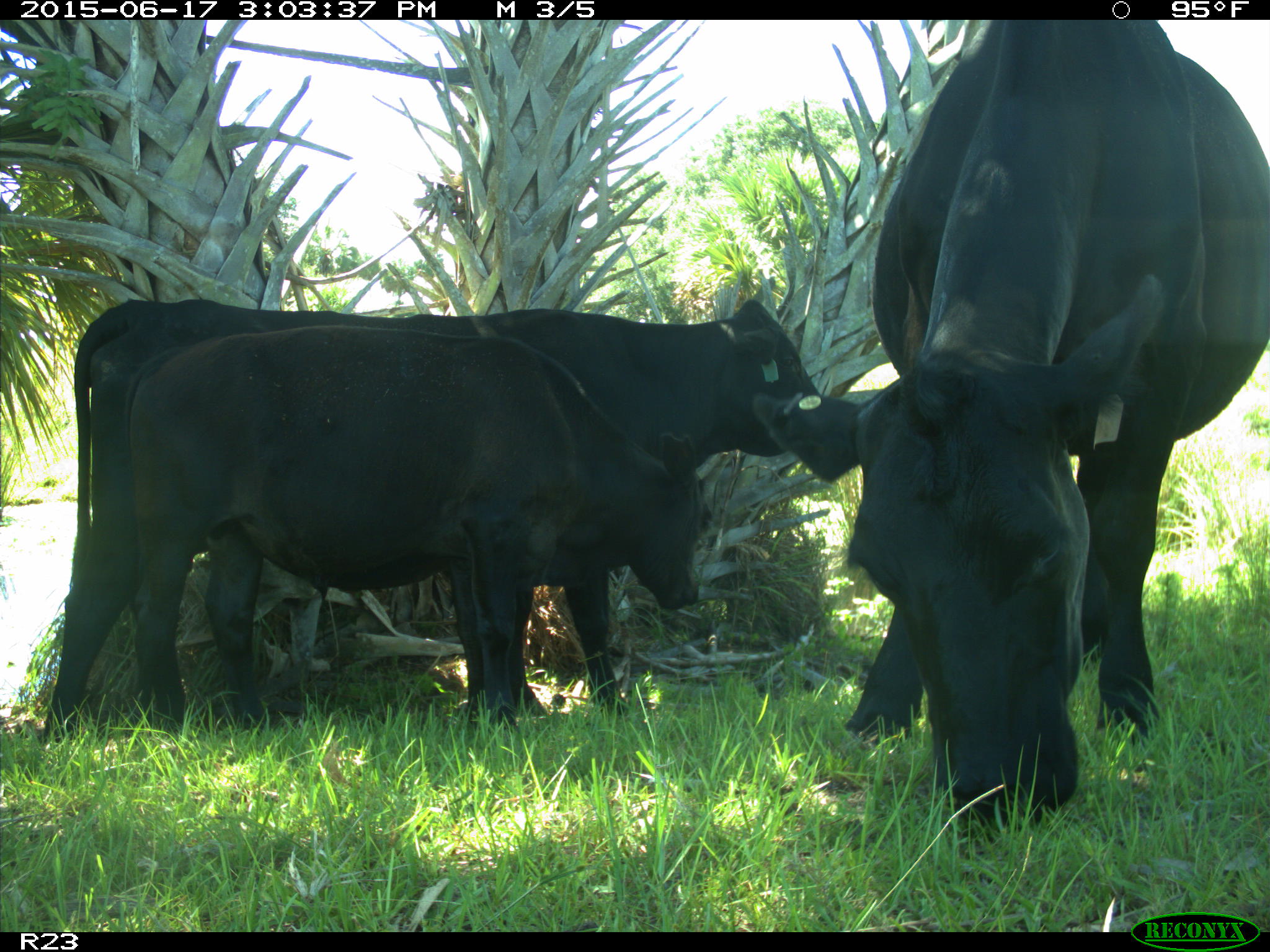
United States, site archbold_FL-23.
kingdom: Animalia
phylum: Chordata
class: Mammalia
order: Artiodactyla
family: Bovidae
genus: Bos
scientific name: Bos taurus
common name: domestic cow